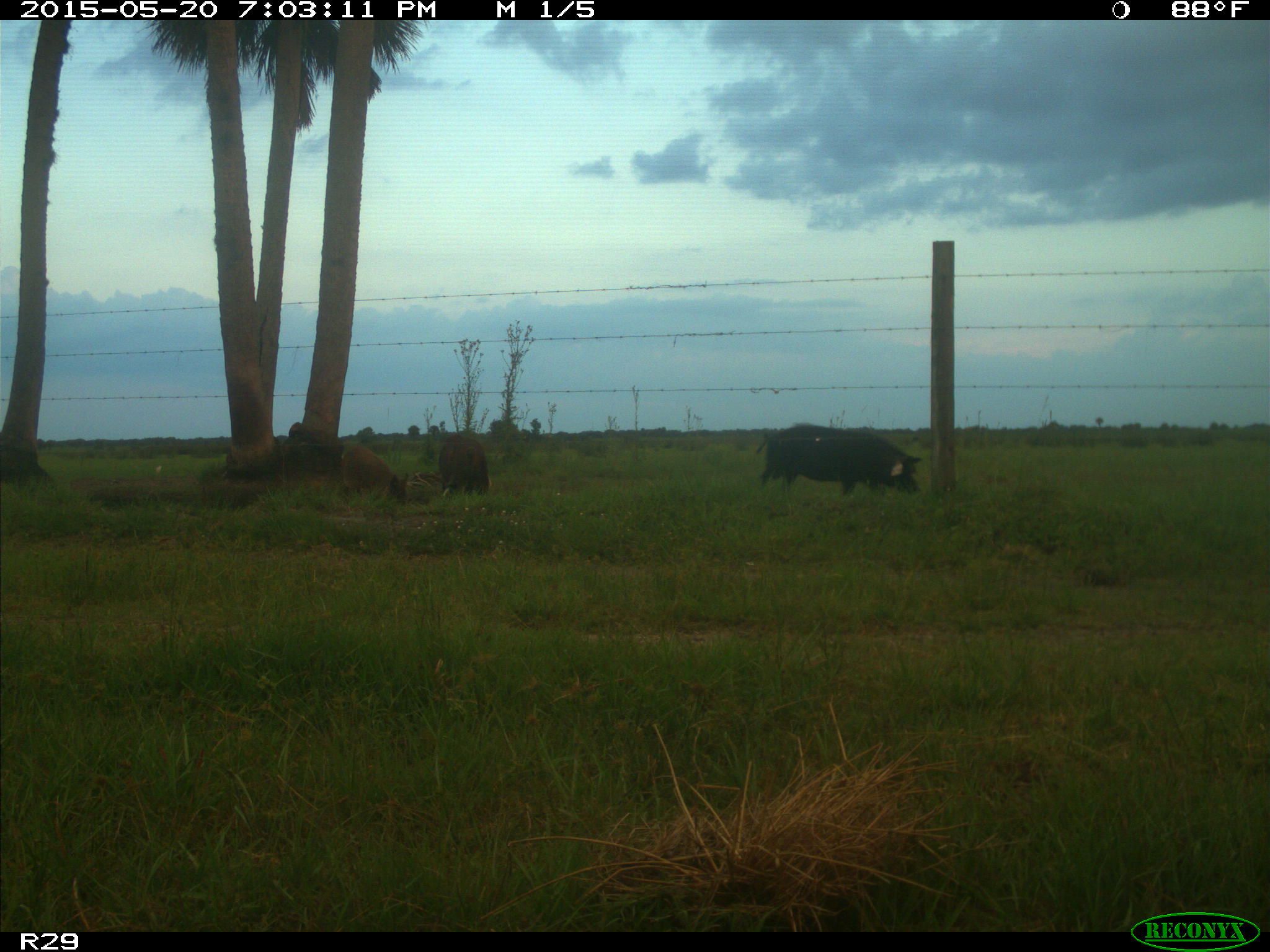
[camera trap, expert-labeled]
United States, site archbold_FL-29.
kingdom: Animalia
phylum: Chordata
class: Mammalia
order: Artiodactyla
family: Suidae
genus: Sus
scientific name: Sus scrofa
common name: wild boar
Sus scrofa (wild boar).